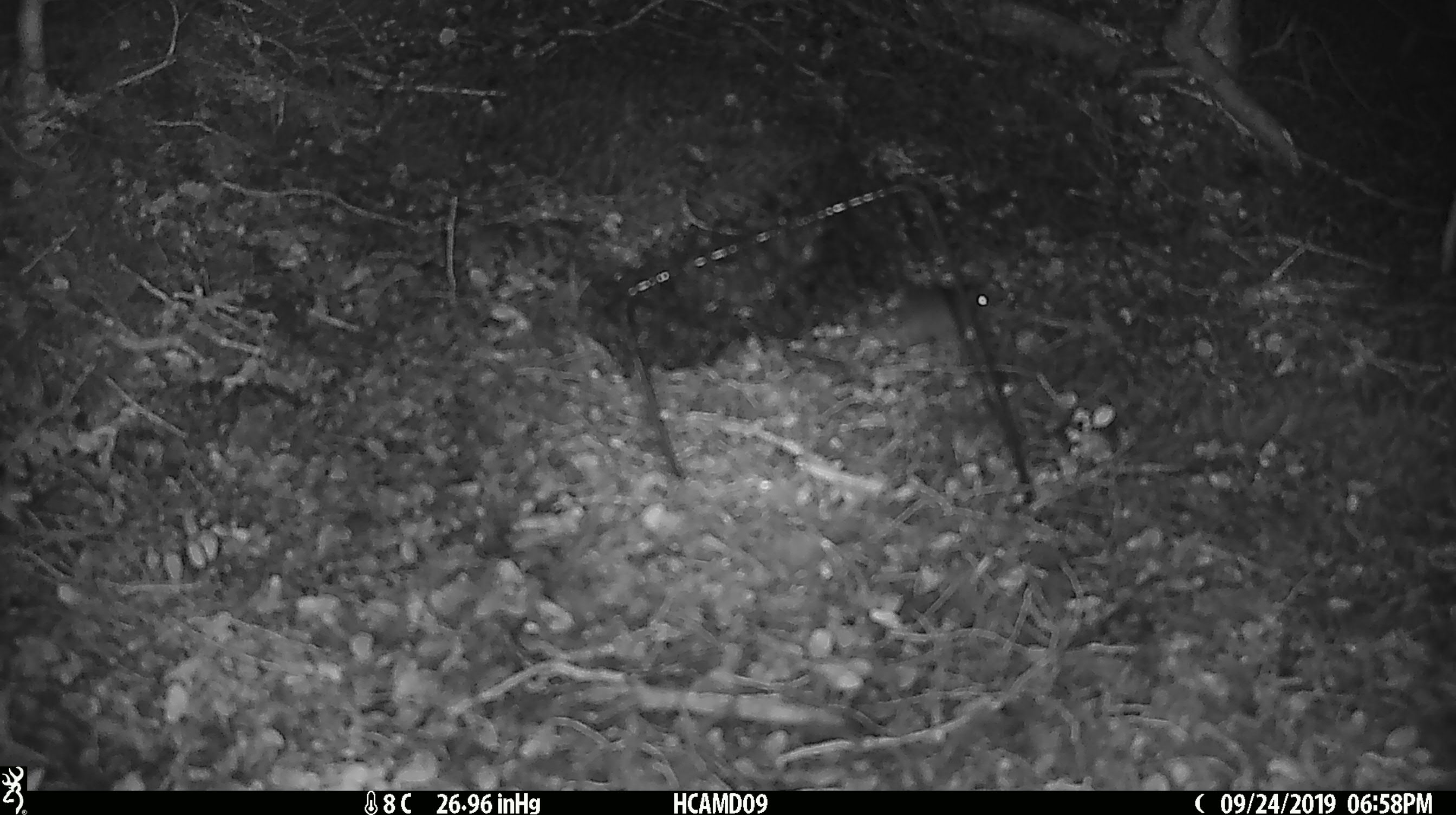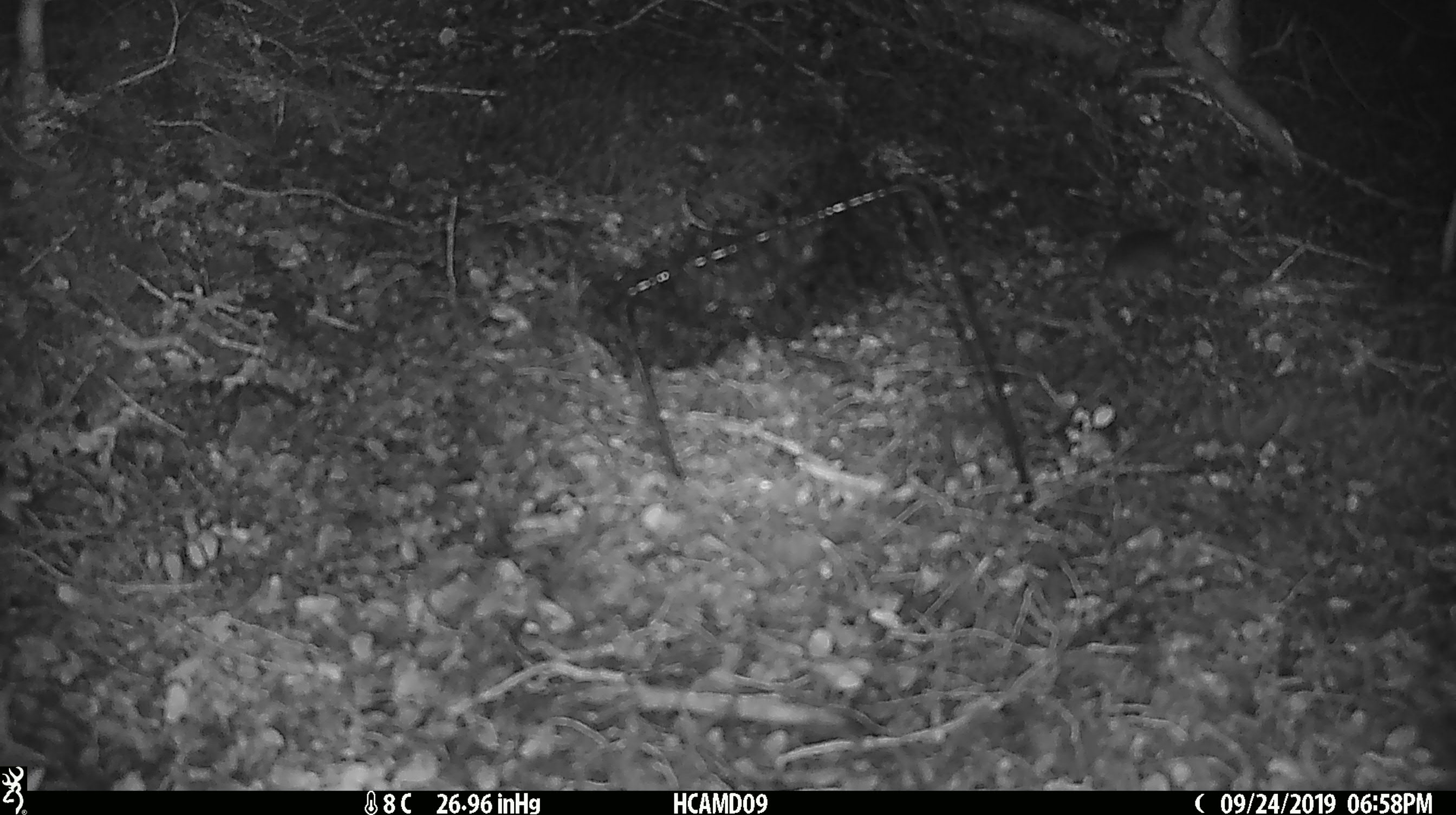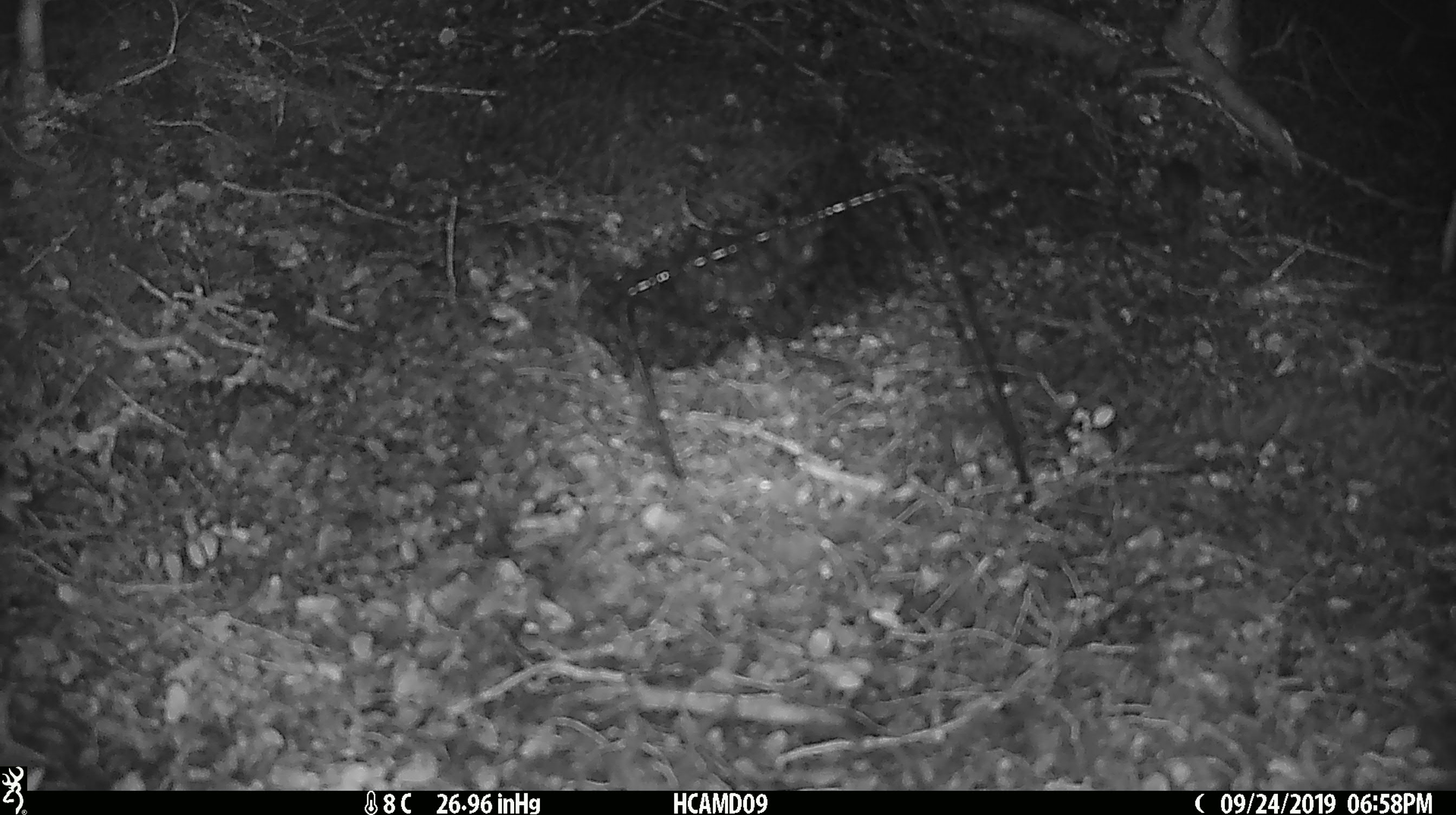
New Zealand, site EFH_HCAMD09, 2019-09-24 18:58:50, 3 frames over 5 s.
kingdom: Animalia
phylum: Chordata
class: Mammalia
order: Rodentia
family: Muridae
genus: Mus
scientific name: Mus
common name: mouse